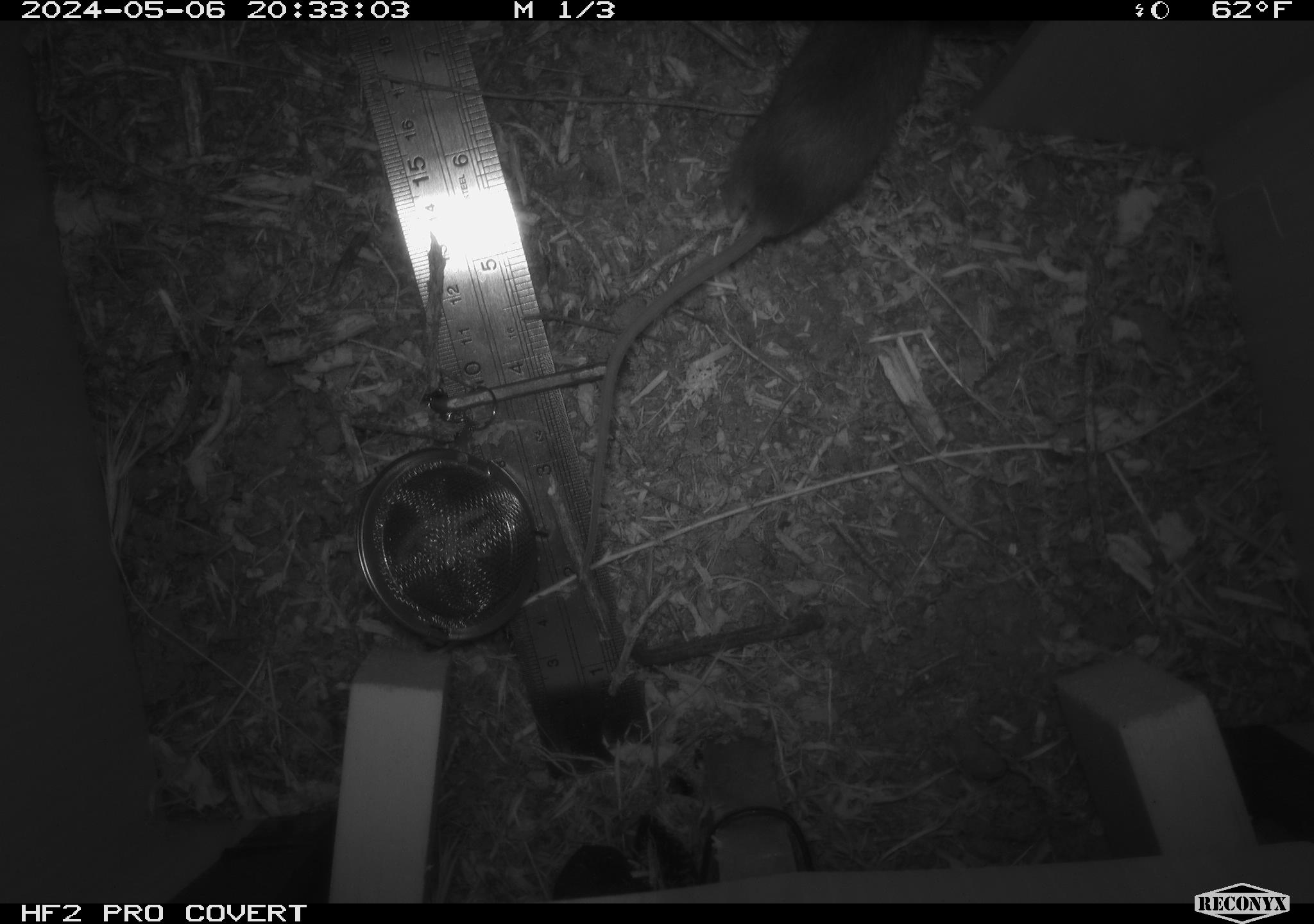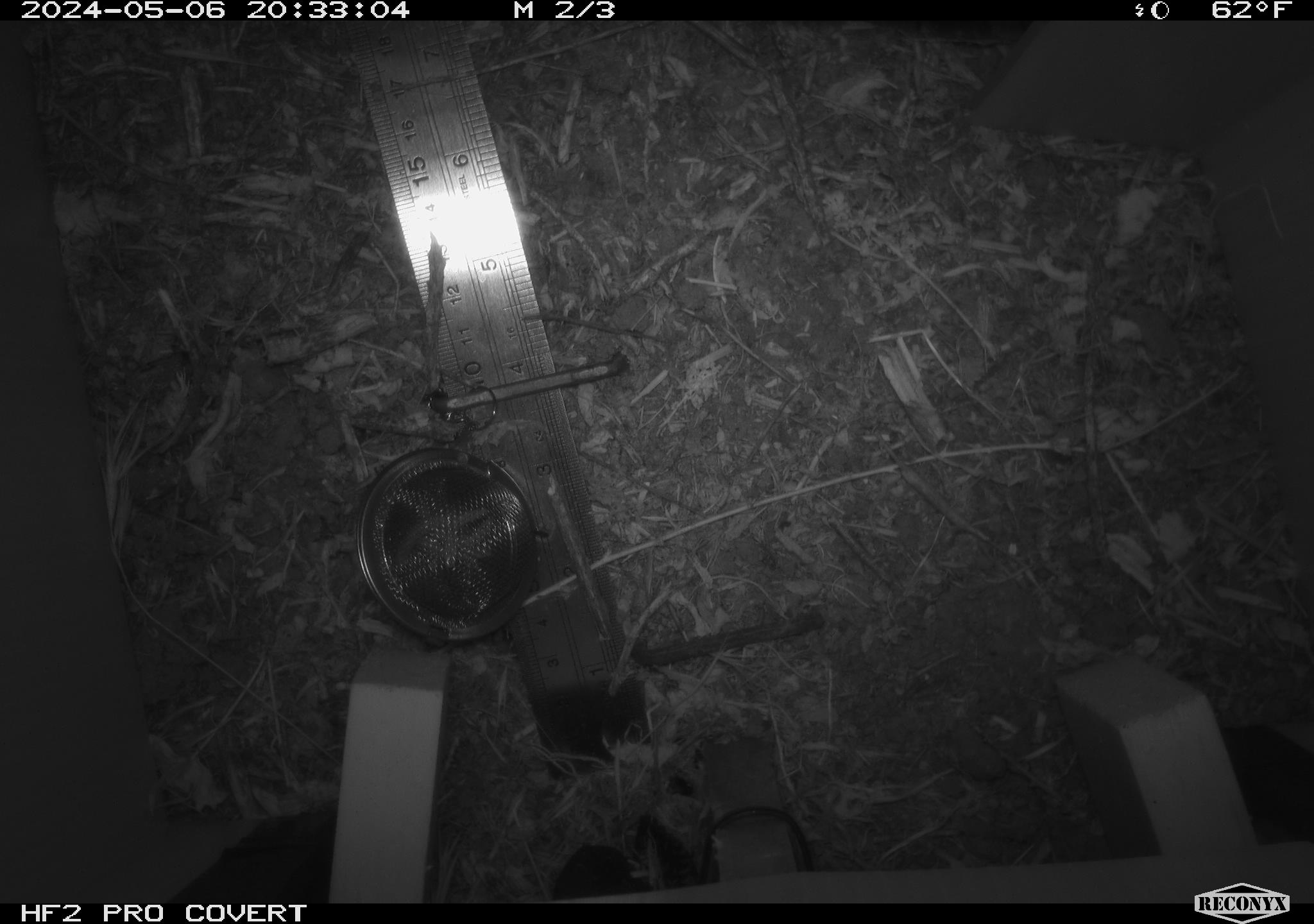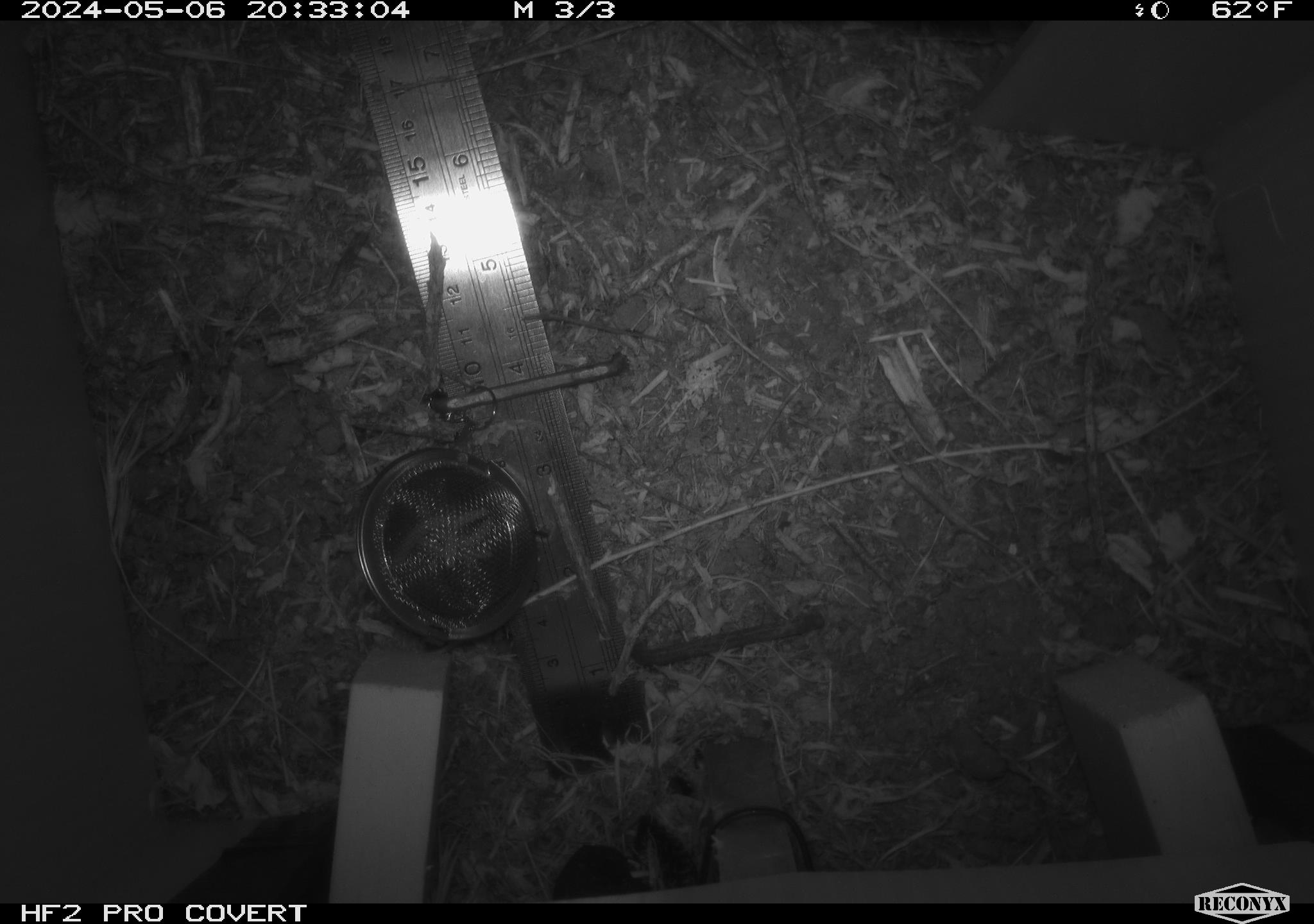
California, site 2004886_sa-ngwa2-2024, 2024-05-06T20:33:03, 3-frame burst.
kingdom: Animalia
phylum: Chordata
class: Mammalia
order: Rodentia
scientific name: Rodentia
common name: mouse species